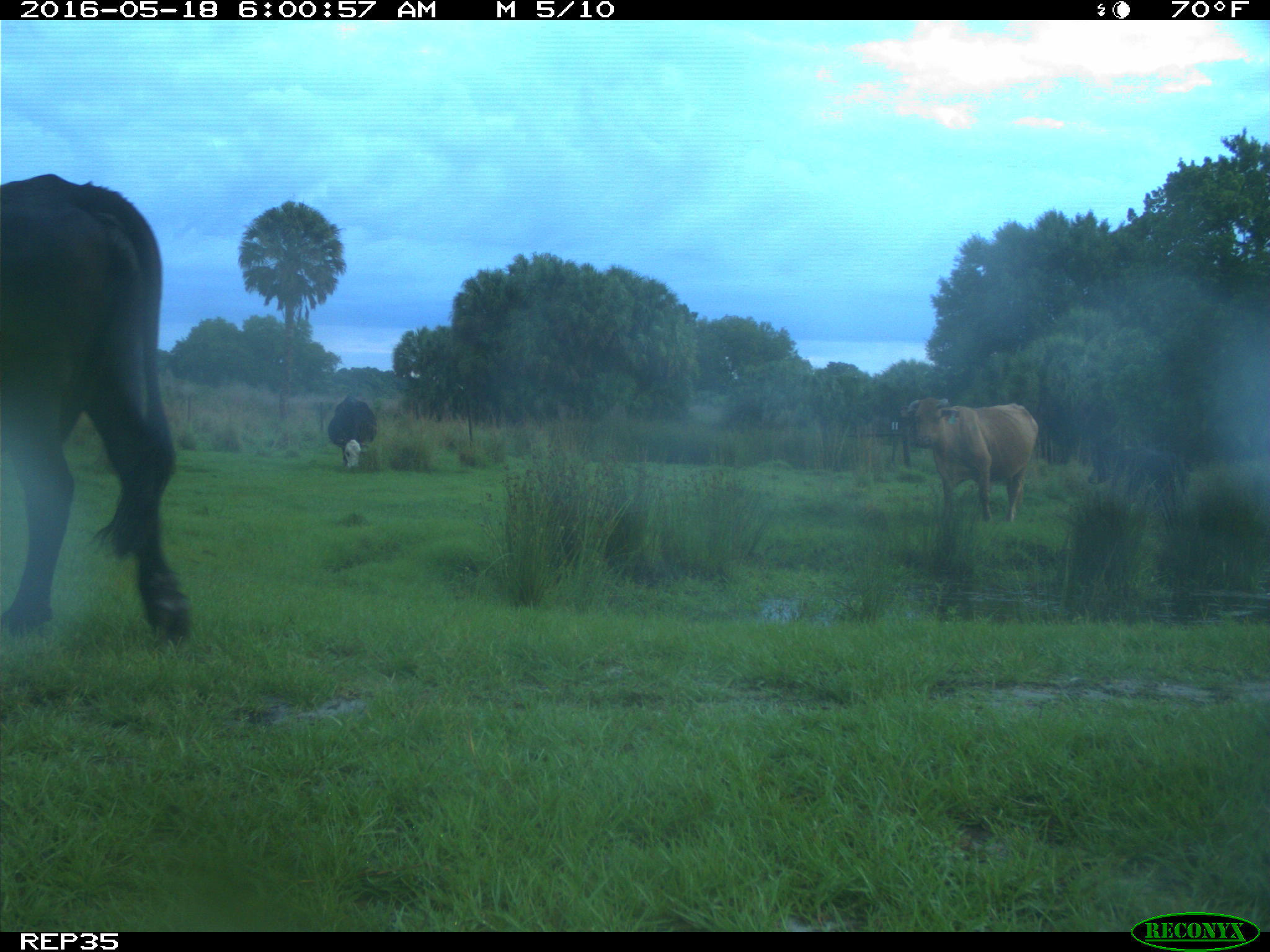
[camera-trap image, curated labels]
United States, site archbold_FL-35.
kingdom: Animalia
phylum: Chordata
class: Mammalia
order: Artiodactyla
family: Bovidae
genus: Bos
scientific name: Bos taurus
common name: domestic cow